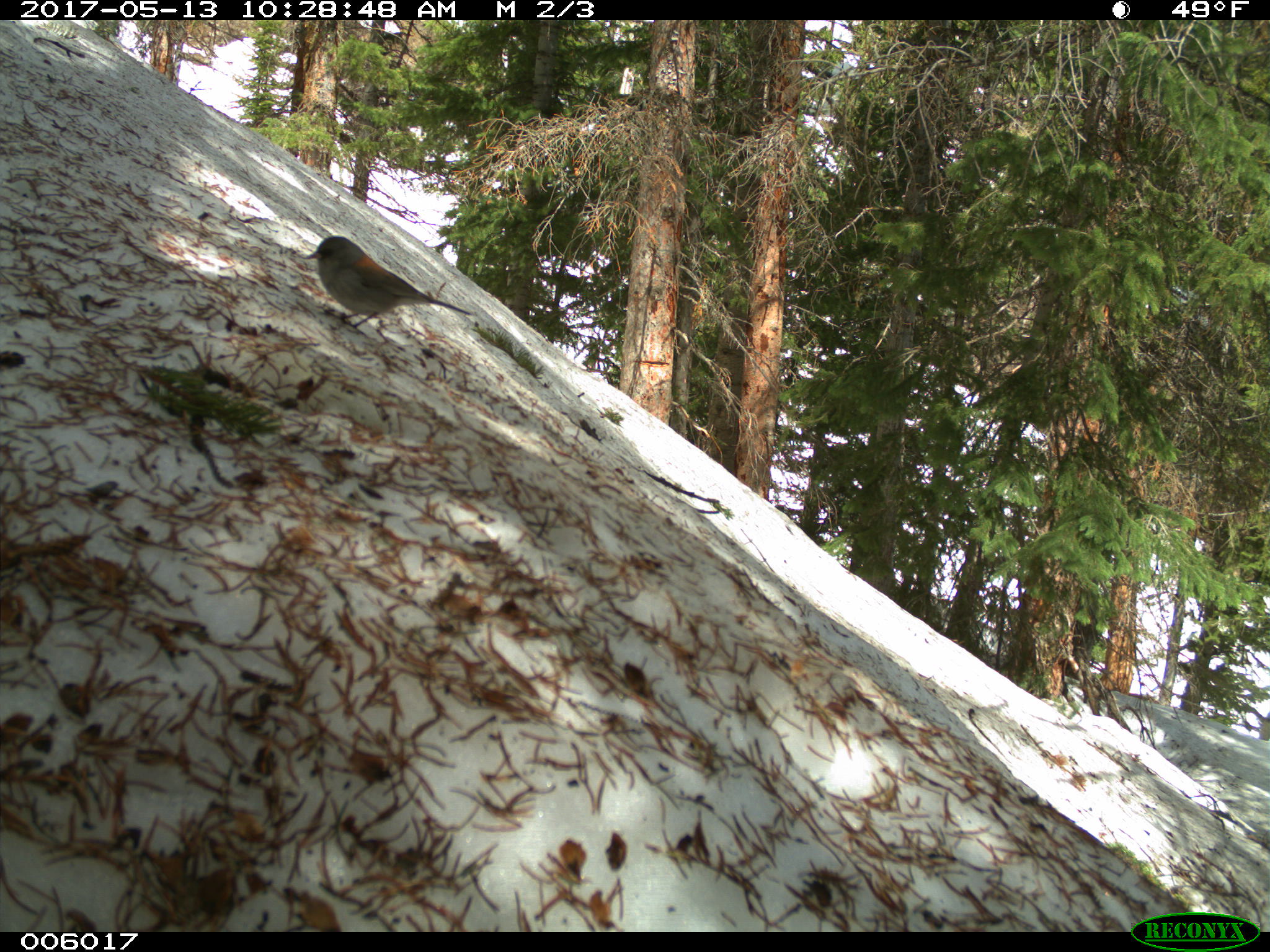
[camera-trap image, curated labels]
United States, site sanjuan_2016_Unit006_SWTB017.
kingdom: Animalia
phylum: Chordata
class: Aves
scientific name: Aves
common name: birds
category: unidentified bird